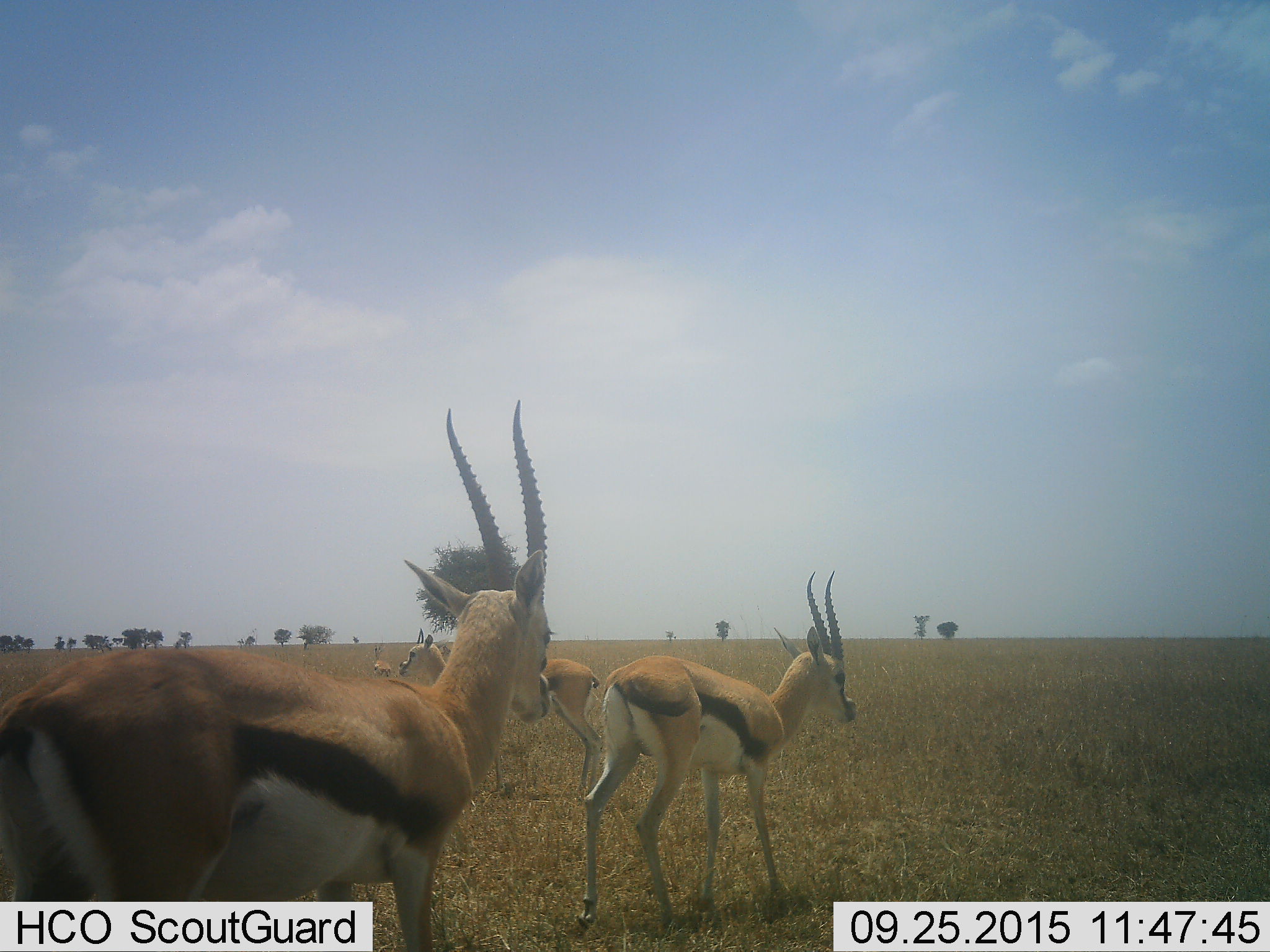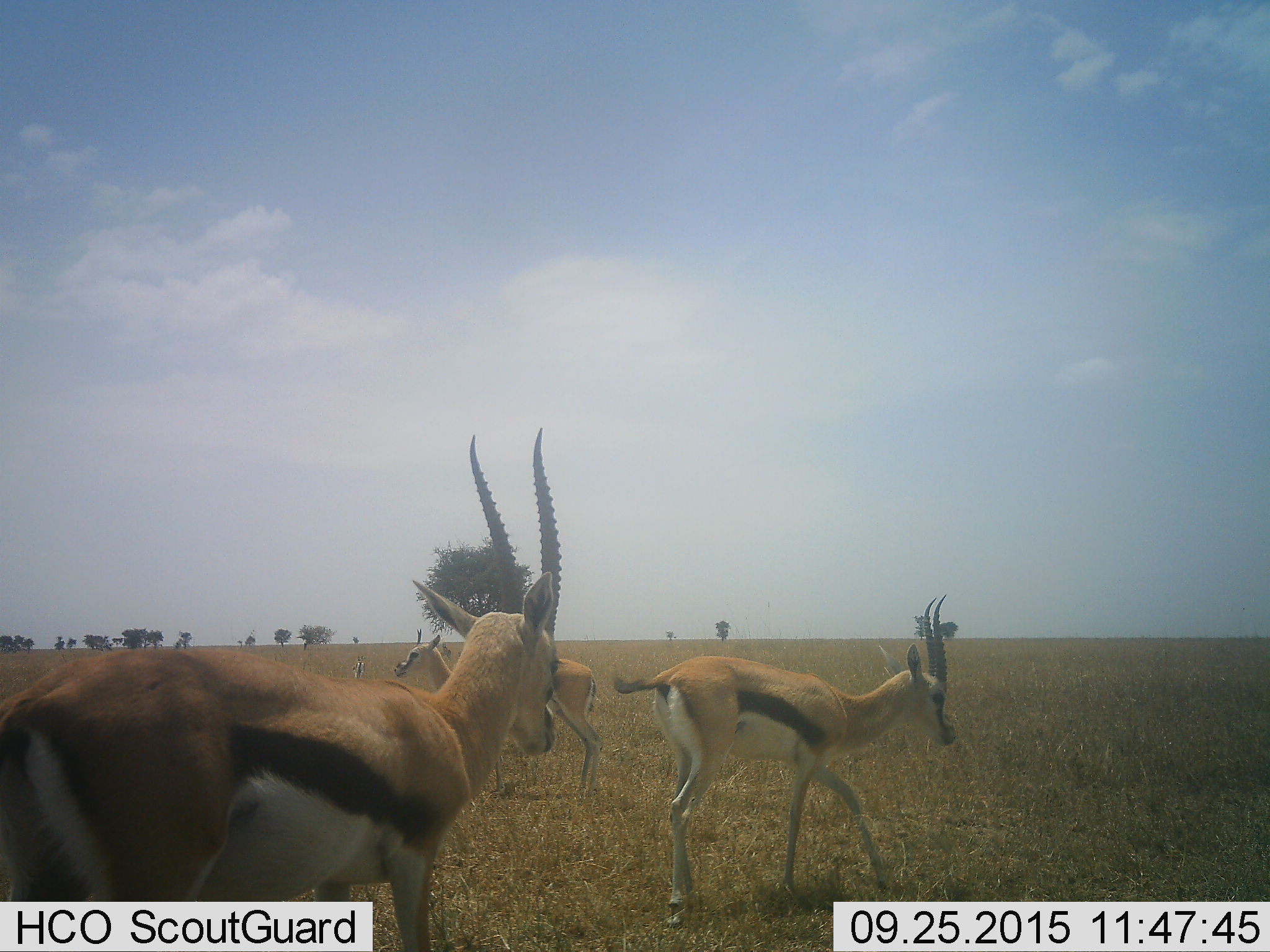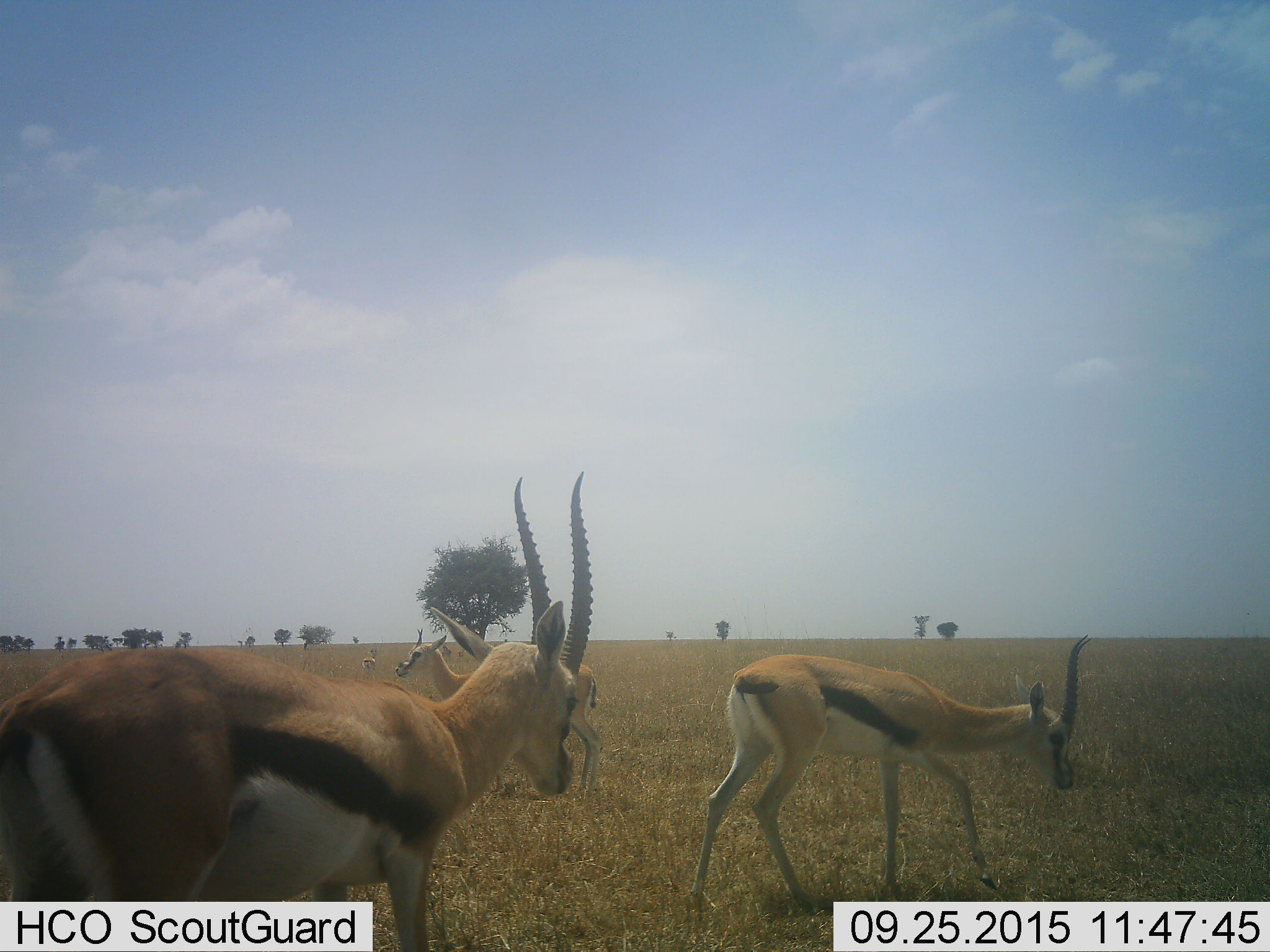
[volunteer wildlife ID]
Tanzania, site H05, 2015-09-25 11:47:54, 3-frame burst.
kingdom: Animalia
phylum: Chordata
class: Mammalia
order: Artiodactyla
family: Bovidae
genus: Eudorcas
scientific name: Eudorcas thomsonii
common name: thomson's gazelle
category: gazellethomsons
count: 4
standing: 86%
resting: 0%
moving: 43%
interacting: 0%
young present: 0%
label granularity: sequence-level